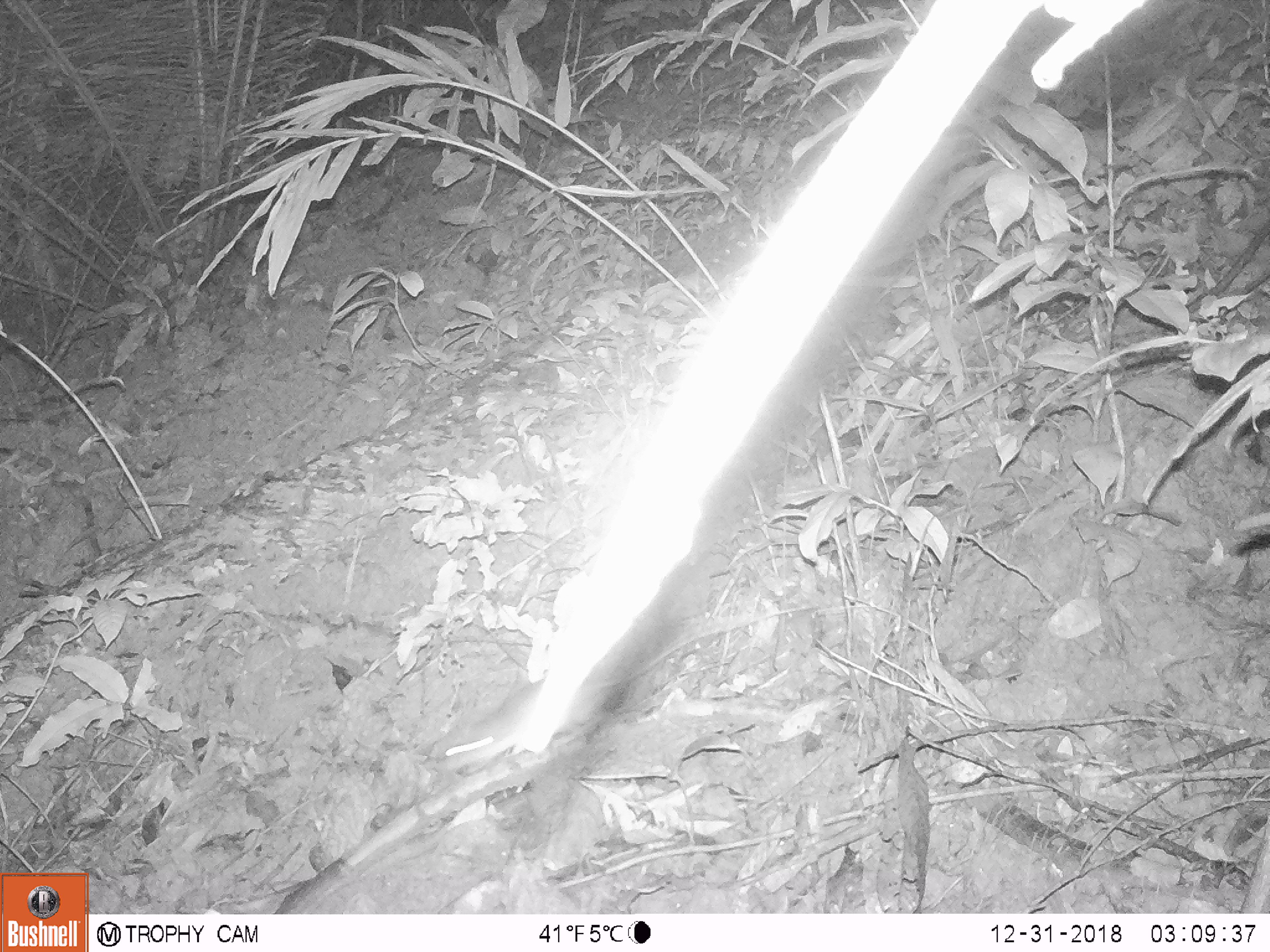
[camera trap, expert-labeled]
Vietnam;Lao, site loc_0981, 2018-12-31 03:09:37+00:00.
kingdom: Animalia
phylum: Chordata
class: Mammalia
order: Rodentia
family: Muridae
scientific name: Muridae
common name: old-world mice and rats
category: unidentified murid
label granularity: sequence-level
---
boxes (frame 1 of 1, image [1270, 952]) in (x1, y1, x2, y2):
unidentified murid: (428, 603, 818, 773)